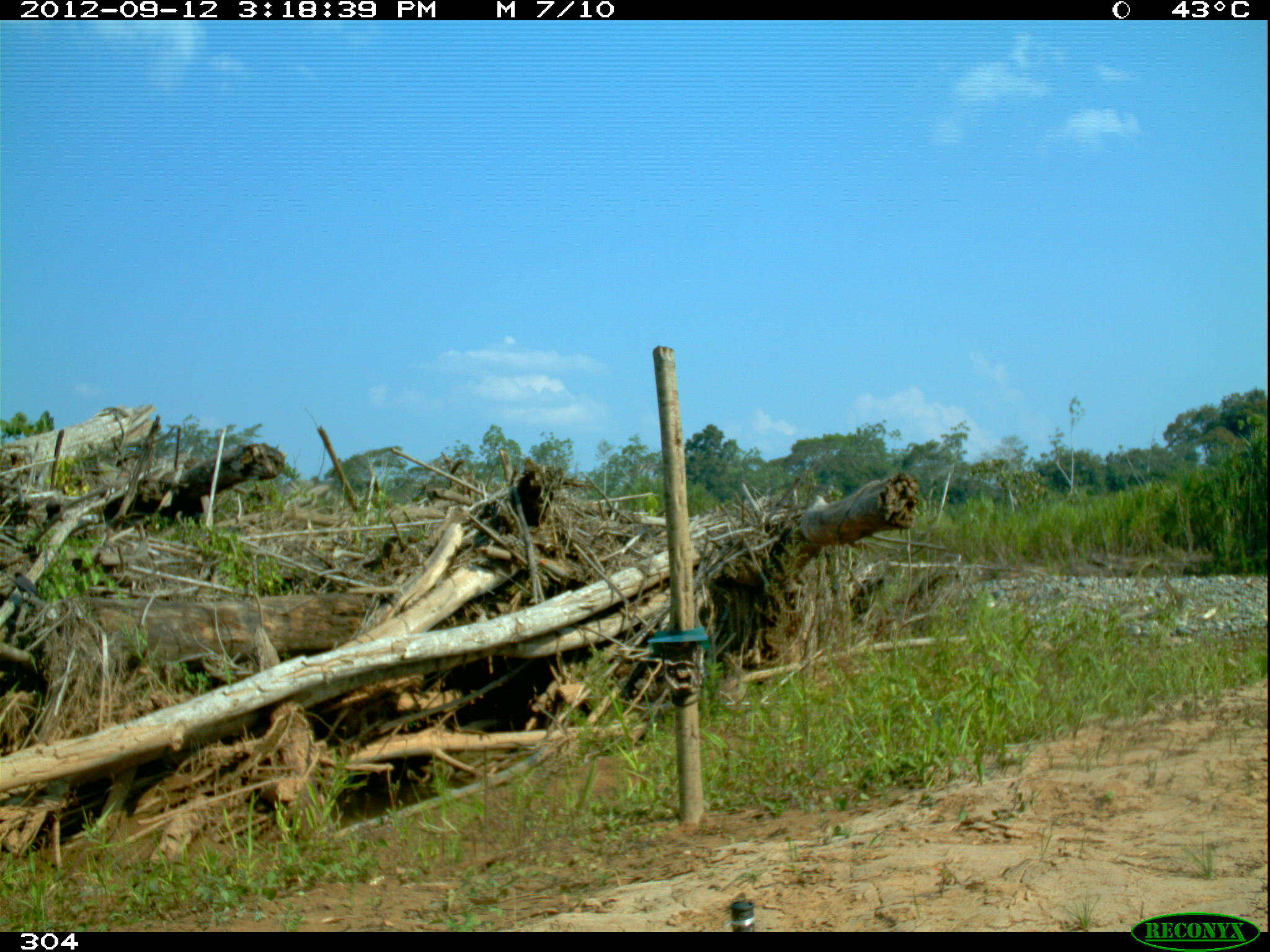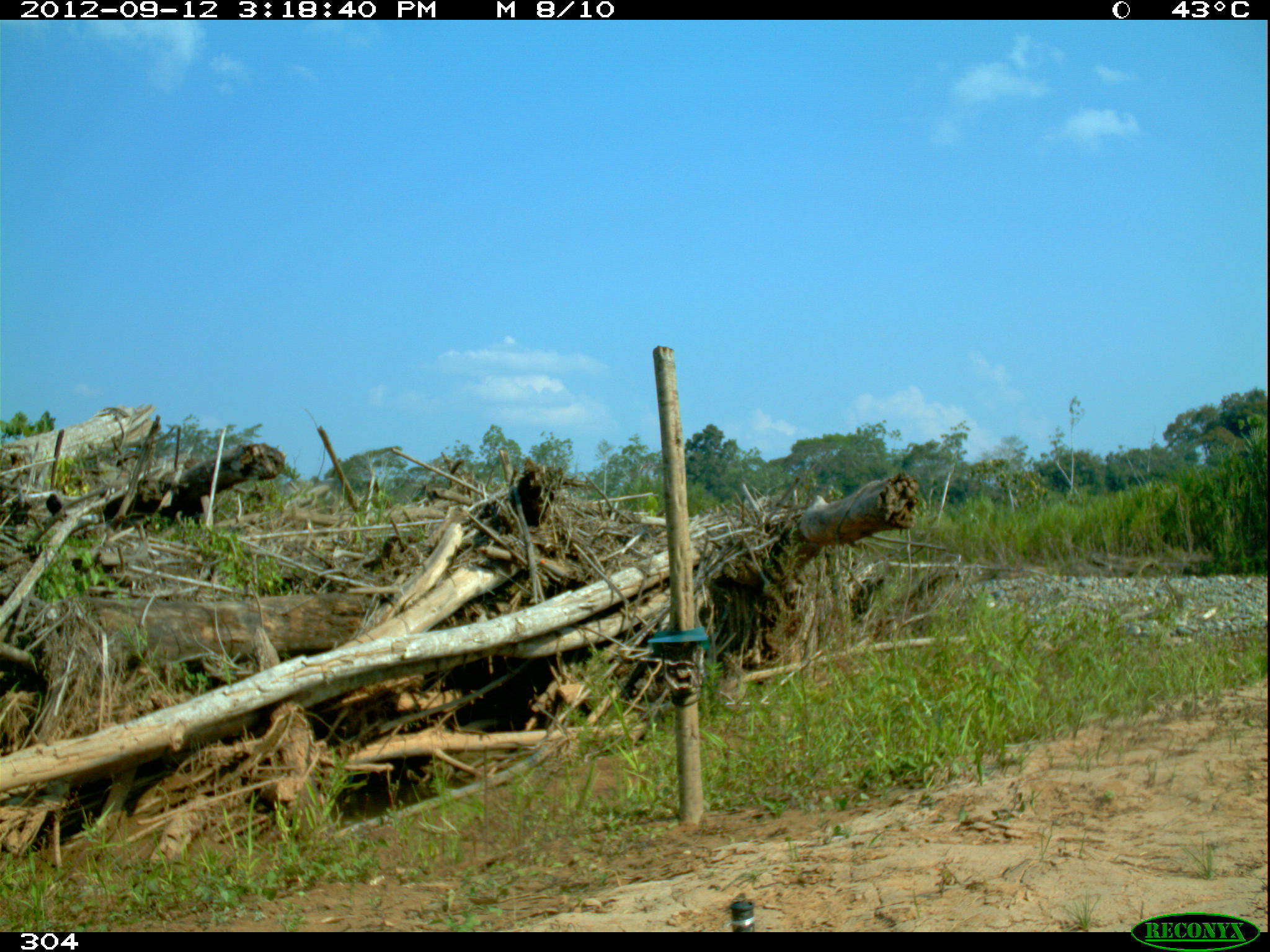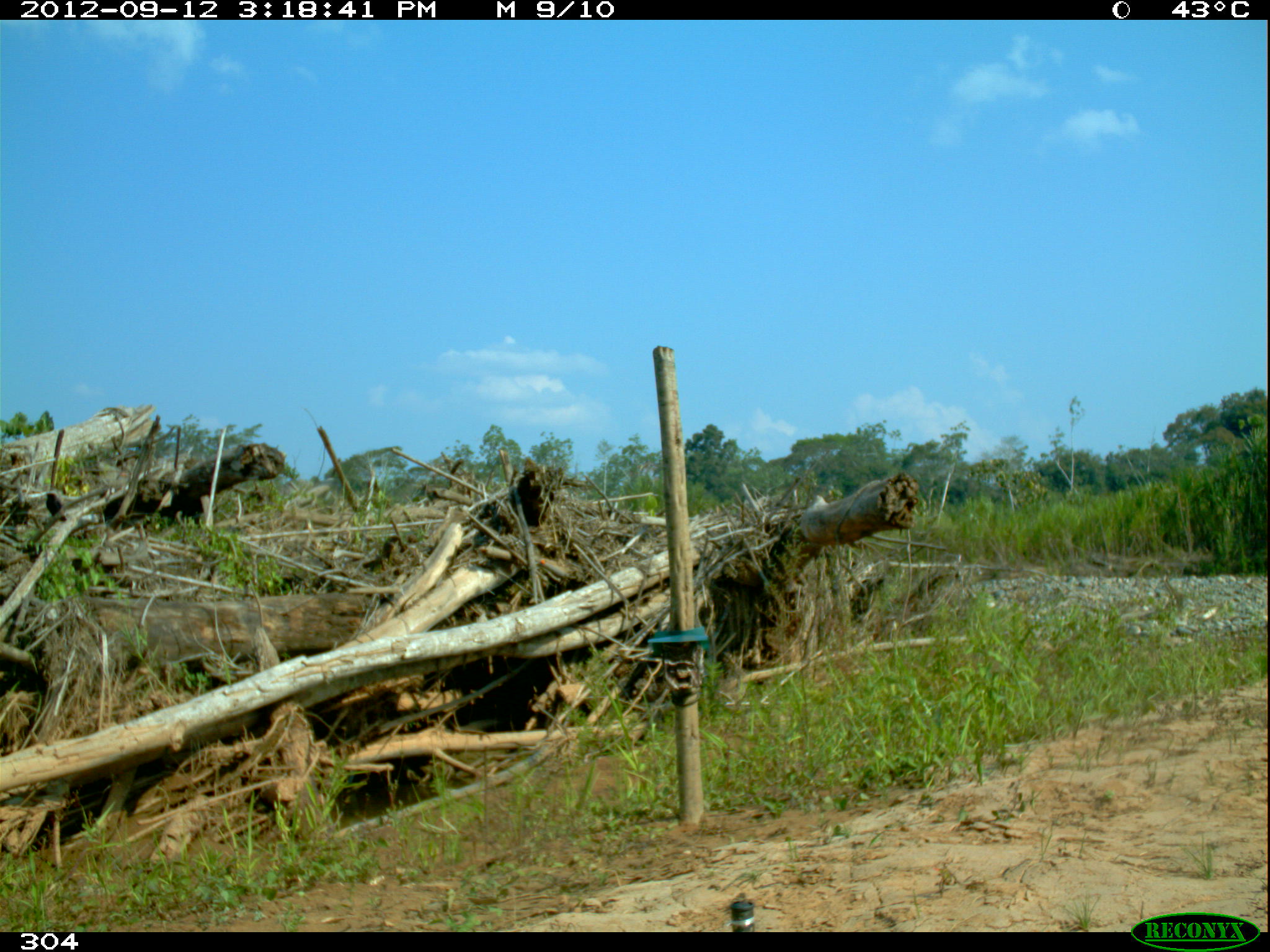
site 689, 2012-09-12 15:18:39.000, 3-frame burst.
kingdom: Animalia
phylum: Chordata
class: Aves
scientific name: Aves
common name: bird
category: unknown bird